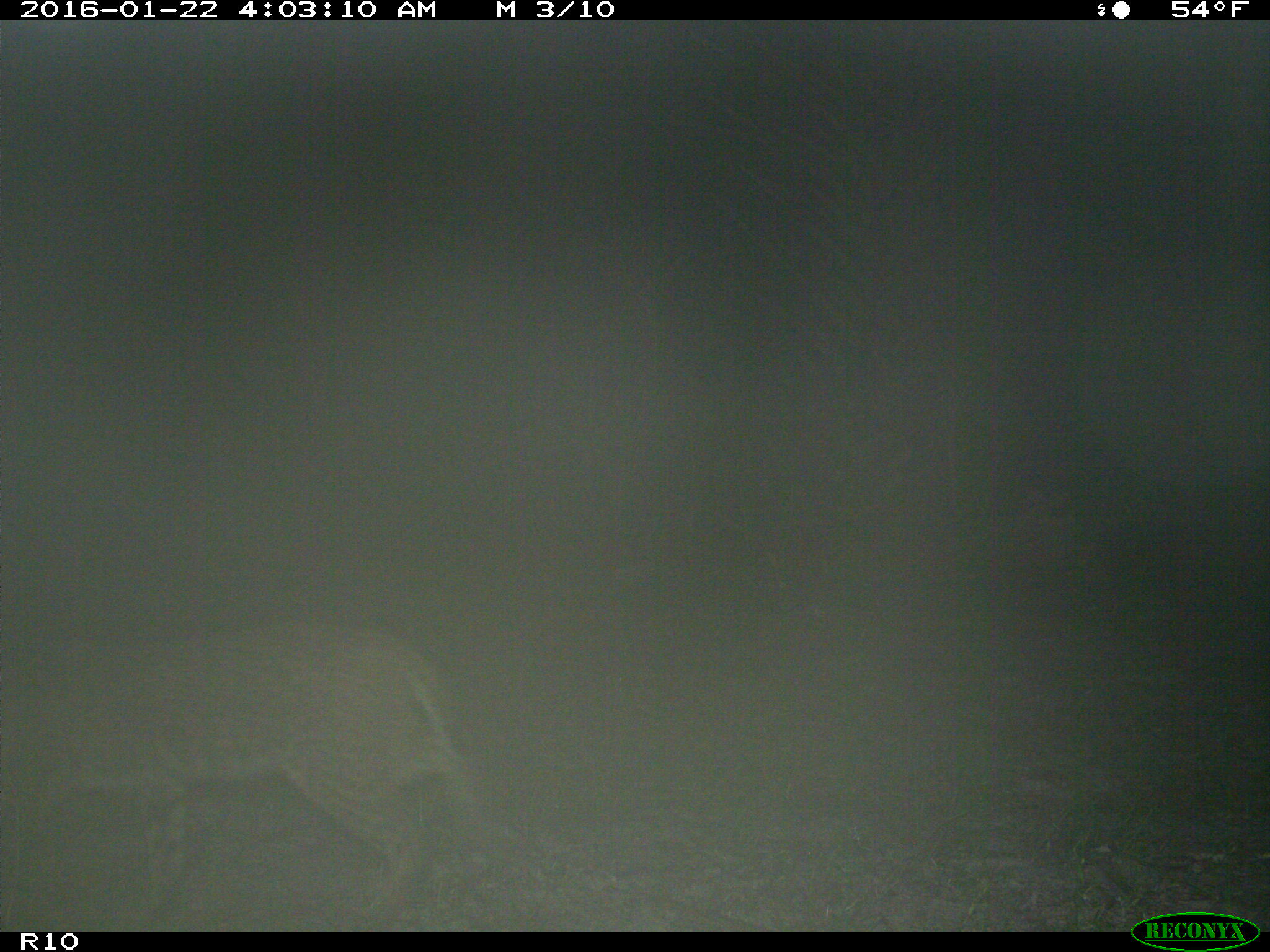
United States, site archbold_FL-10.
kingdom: Animalia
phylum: Chordata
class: Mammalia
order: Carnivora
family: Felidae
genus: Lynx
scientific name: Lynx rufus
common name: bobcat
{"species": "Lynx rufus (bobcat)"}